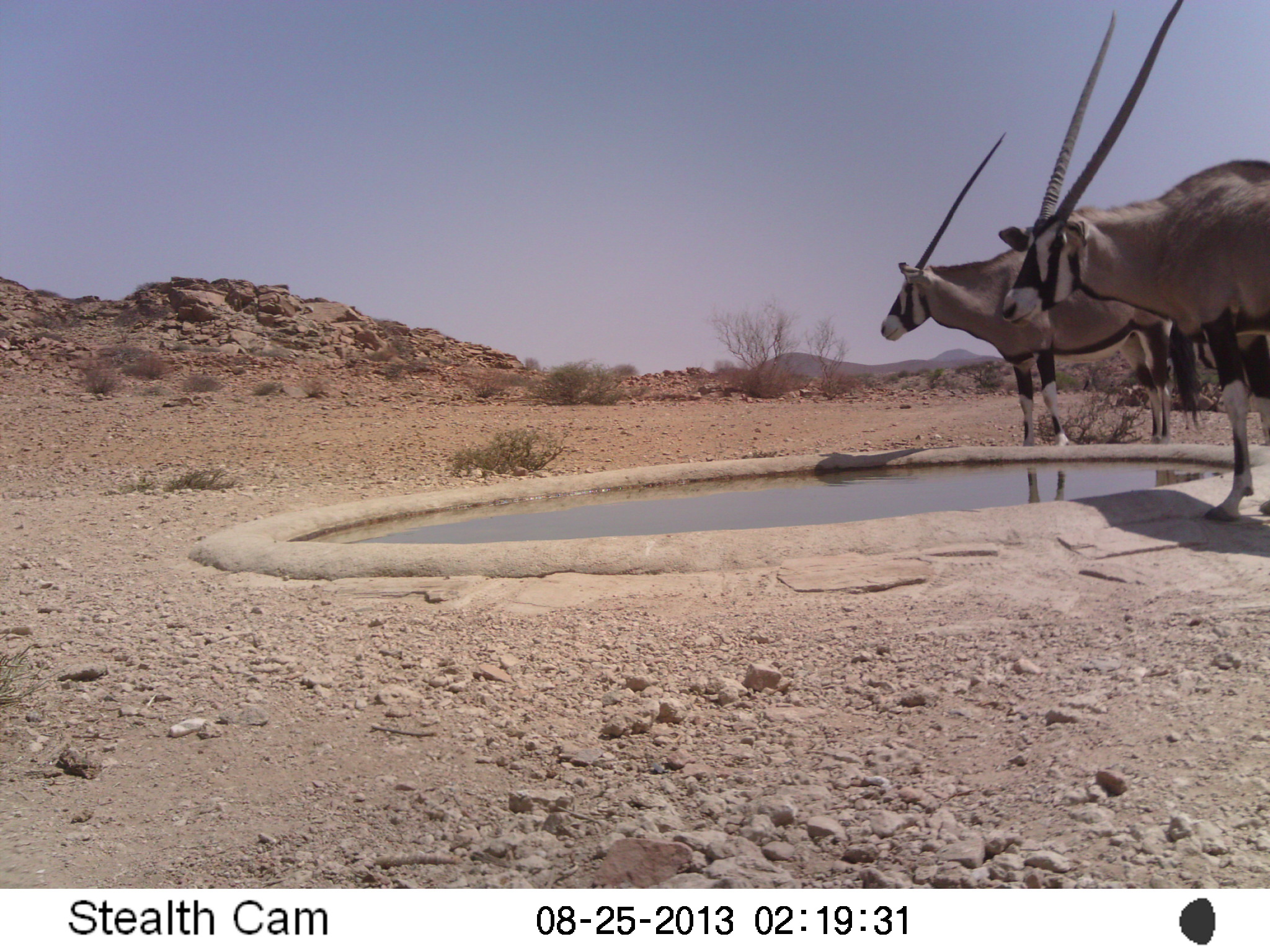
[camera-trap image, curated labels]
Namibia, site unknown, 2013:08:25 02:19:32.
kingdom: Animalia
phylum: Chordata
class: Mammalia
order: Artiodactyla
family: Bovidae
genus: Oryx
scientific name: Oryx gazella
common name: gemsbok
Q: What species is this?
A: Oryx gazella (gemsbok).